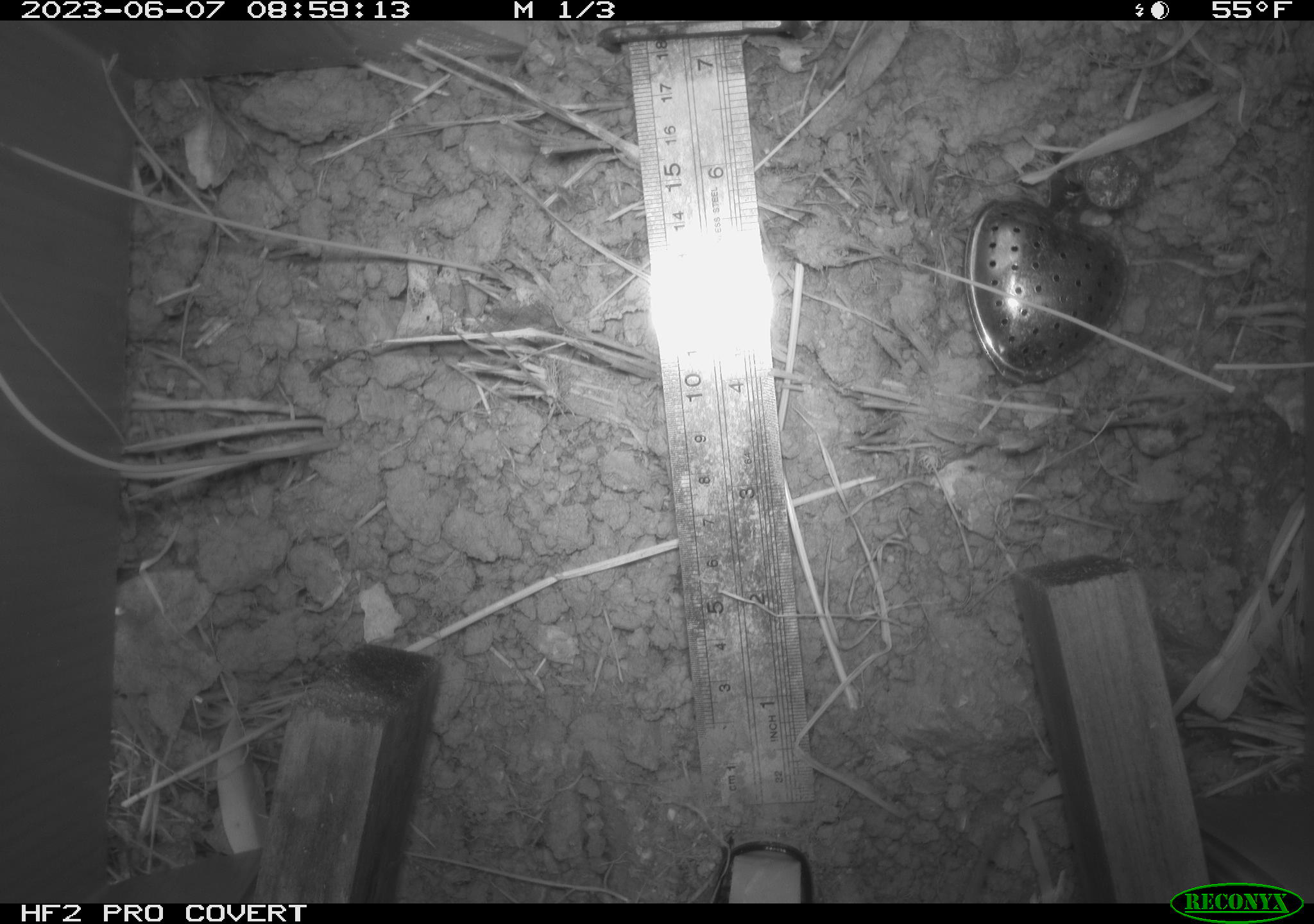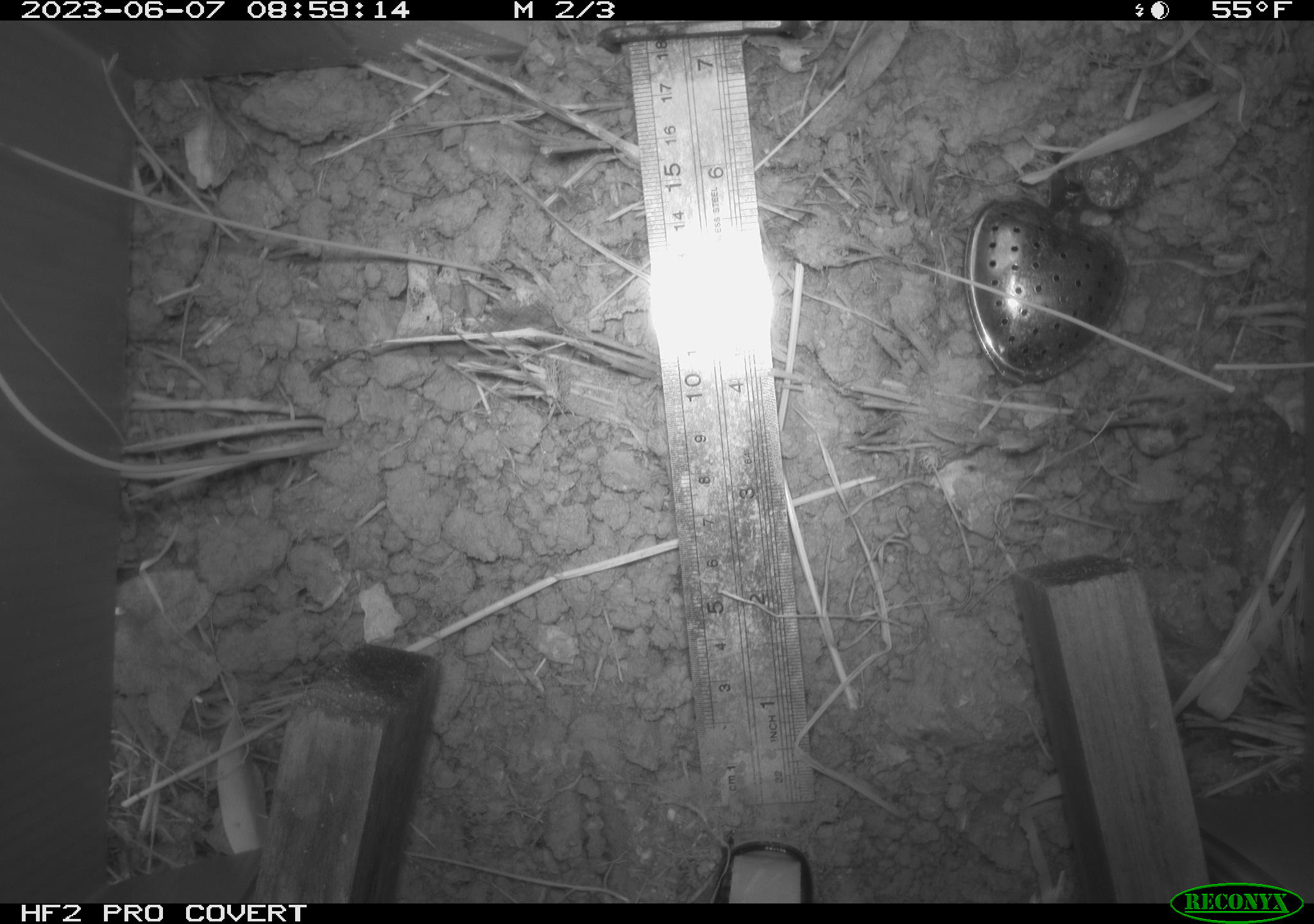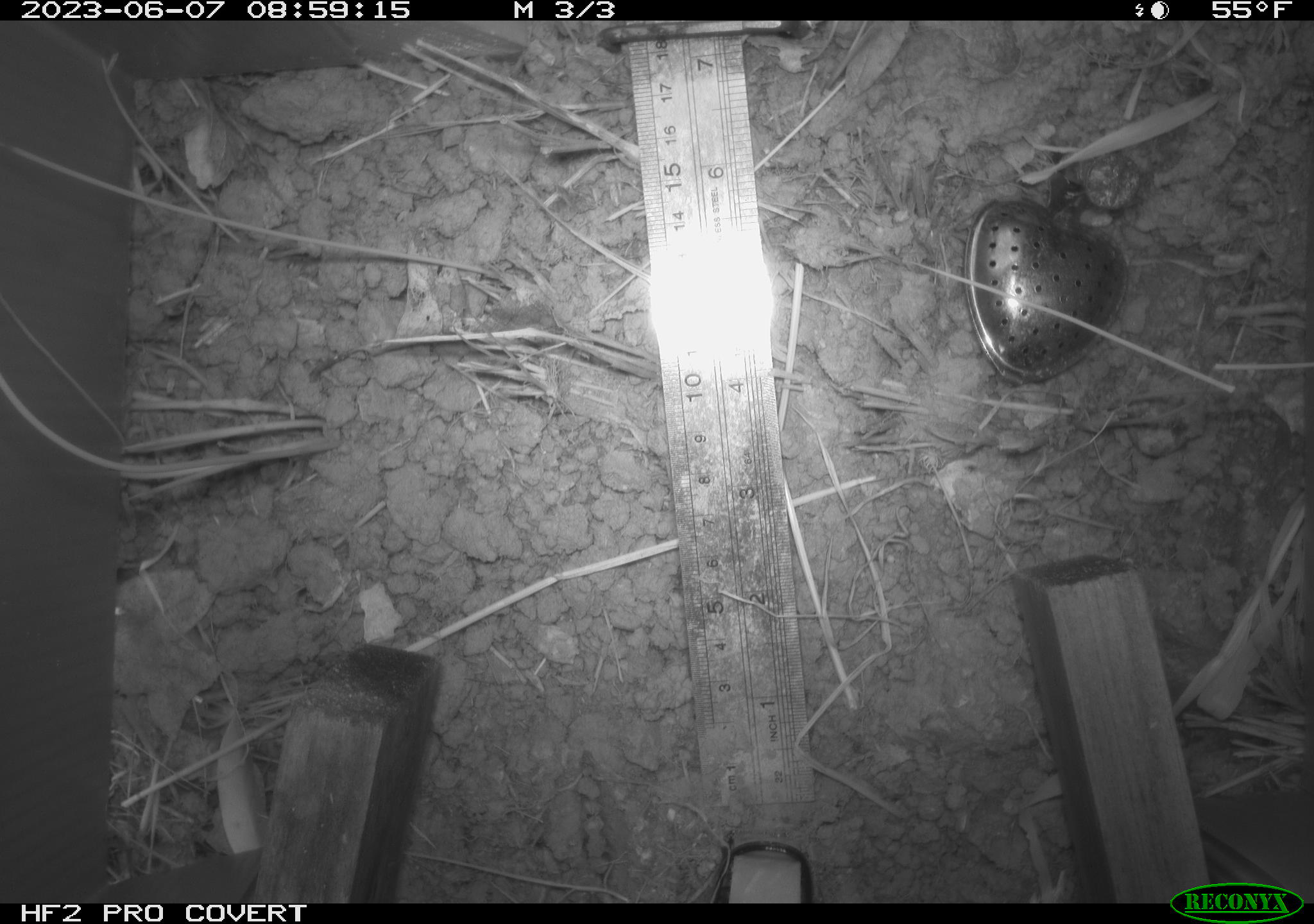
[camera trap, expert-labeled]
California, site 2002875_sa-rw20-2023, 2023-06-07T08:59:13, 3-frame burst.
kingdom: Animalia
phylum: Chordata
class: Mammalia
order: Rodentia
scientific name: Rodentia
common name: rodent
Rodent (Rodentia).